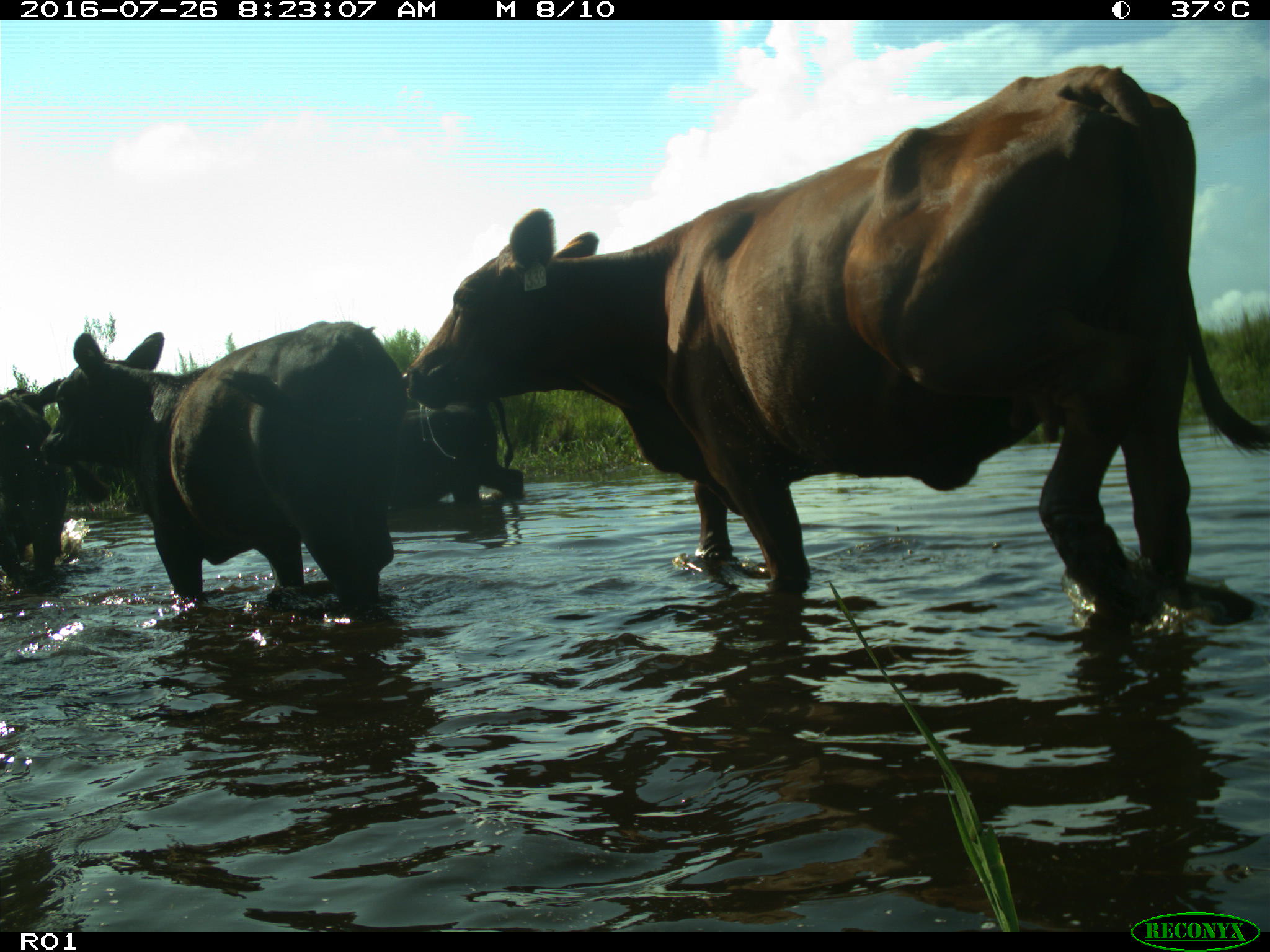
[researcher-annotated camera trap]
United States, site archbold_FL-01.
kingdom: Animalia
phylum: Chordata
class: Mammalia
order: Artiodactyla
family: Bovidae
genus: Bos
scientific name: Bos taurus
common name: domestic cow